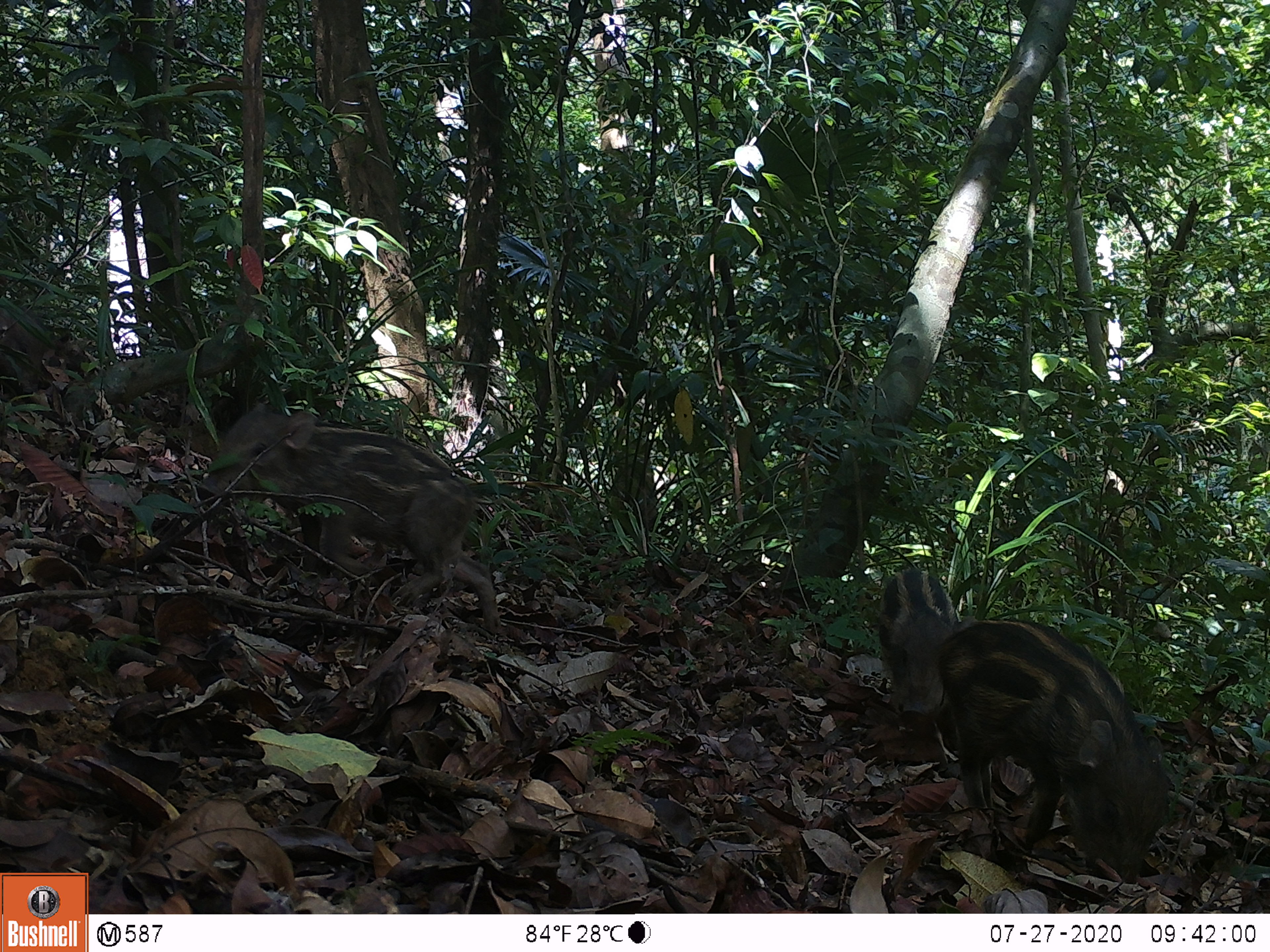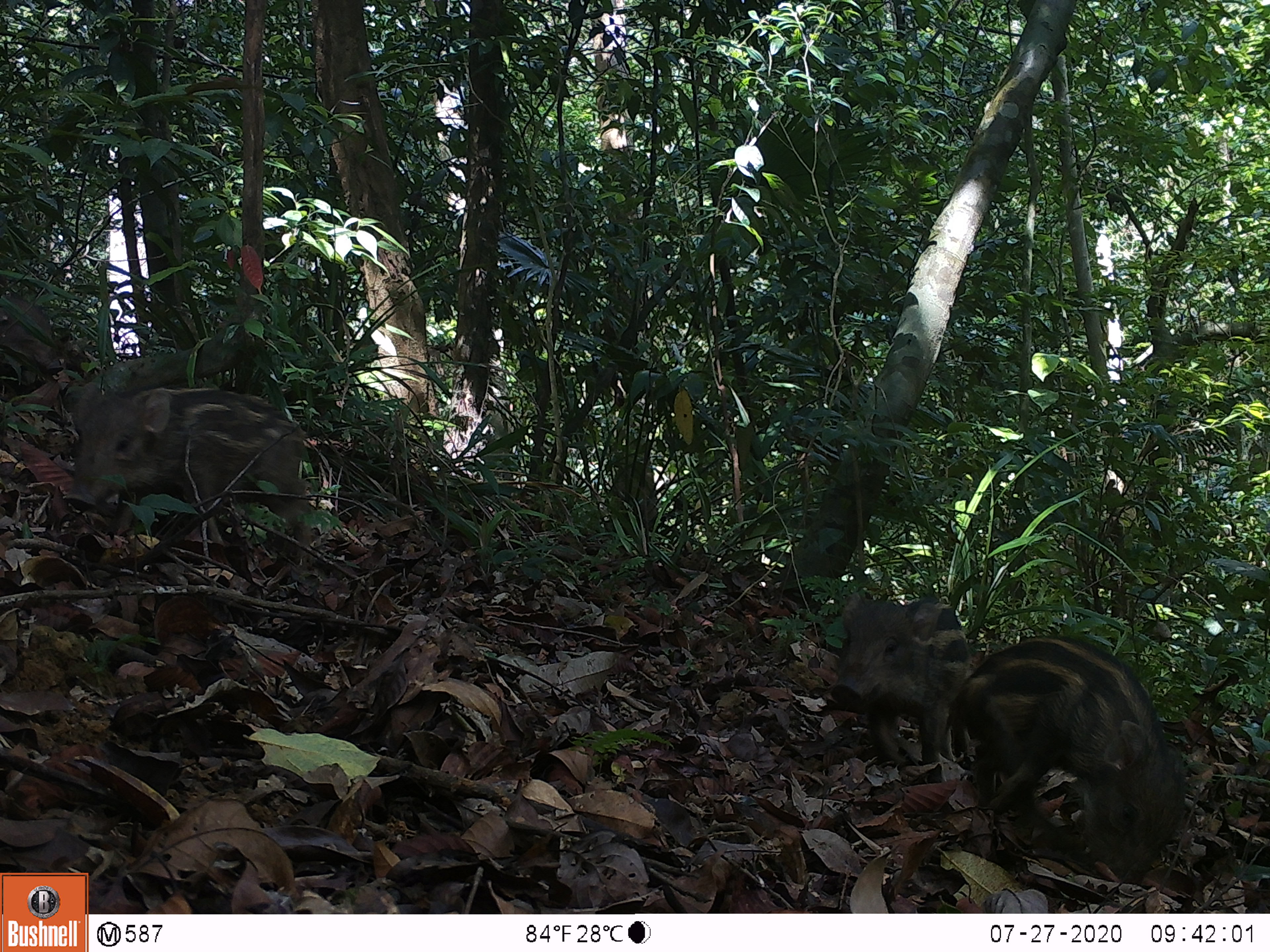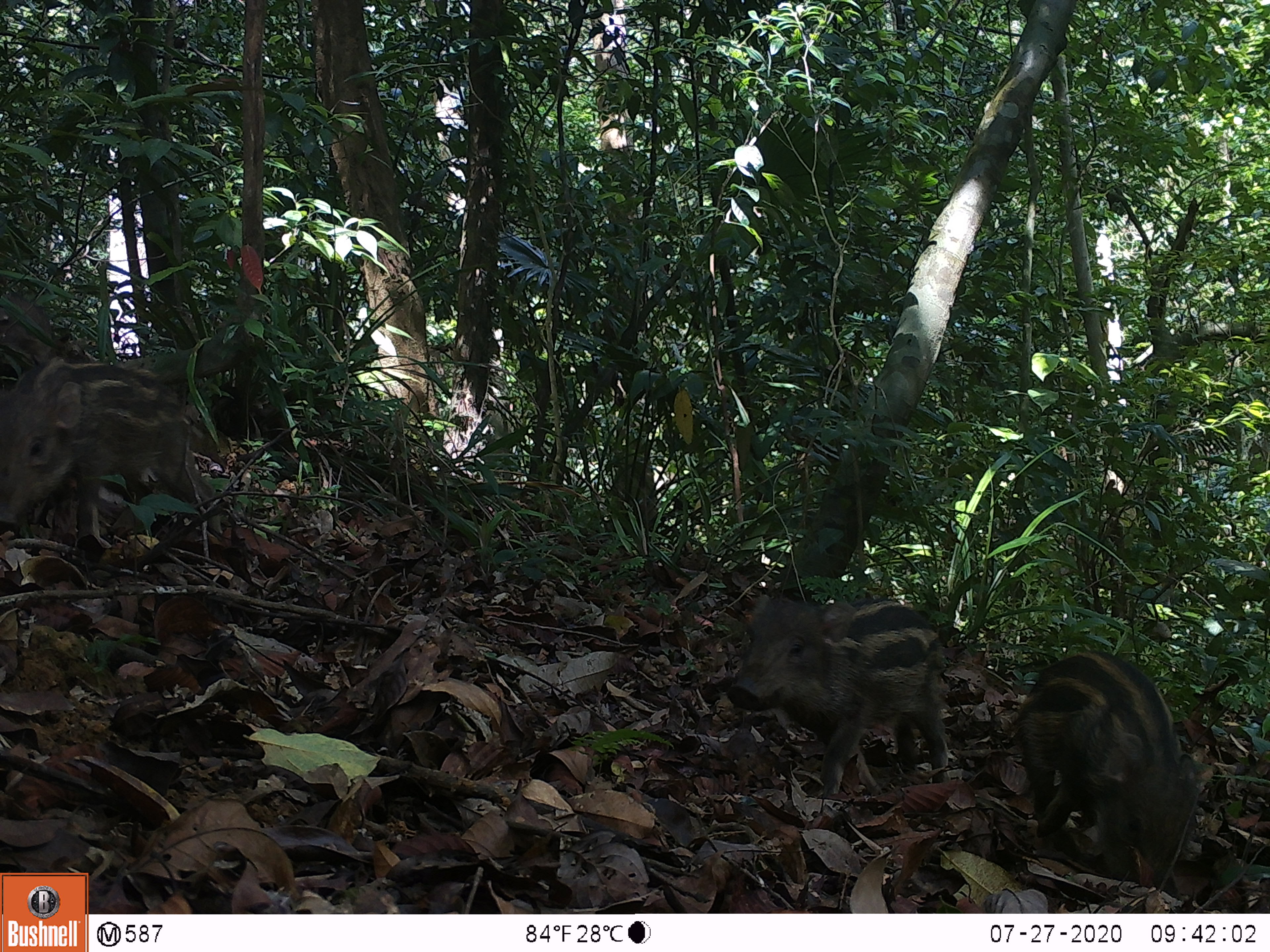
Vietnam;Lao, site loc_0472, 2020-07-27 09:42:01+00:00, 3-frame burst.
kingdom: Animalia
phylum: Chordata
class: Mammalia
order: Artiodactyla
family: Suidae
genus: Sus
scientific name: Sus scrofa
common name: eurasian wild pig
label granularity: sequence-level